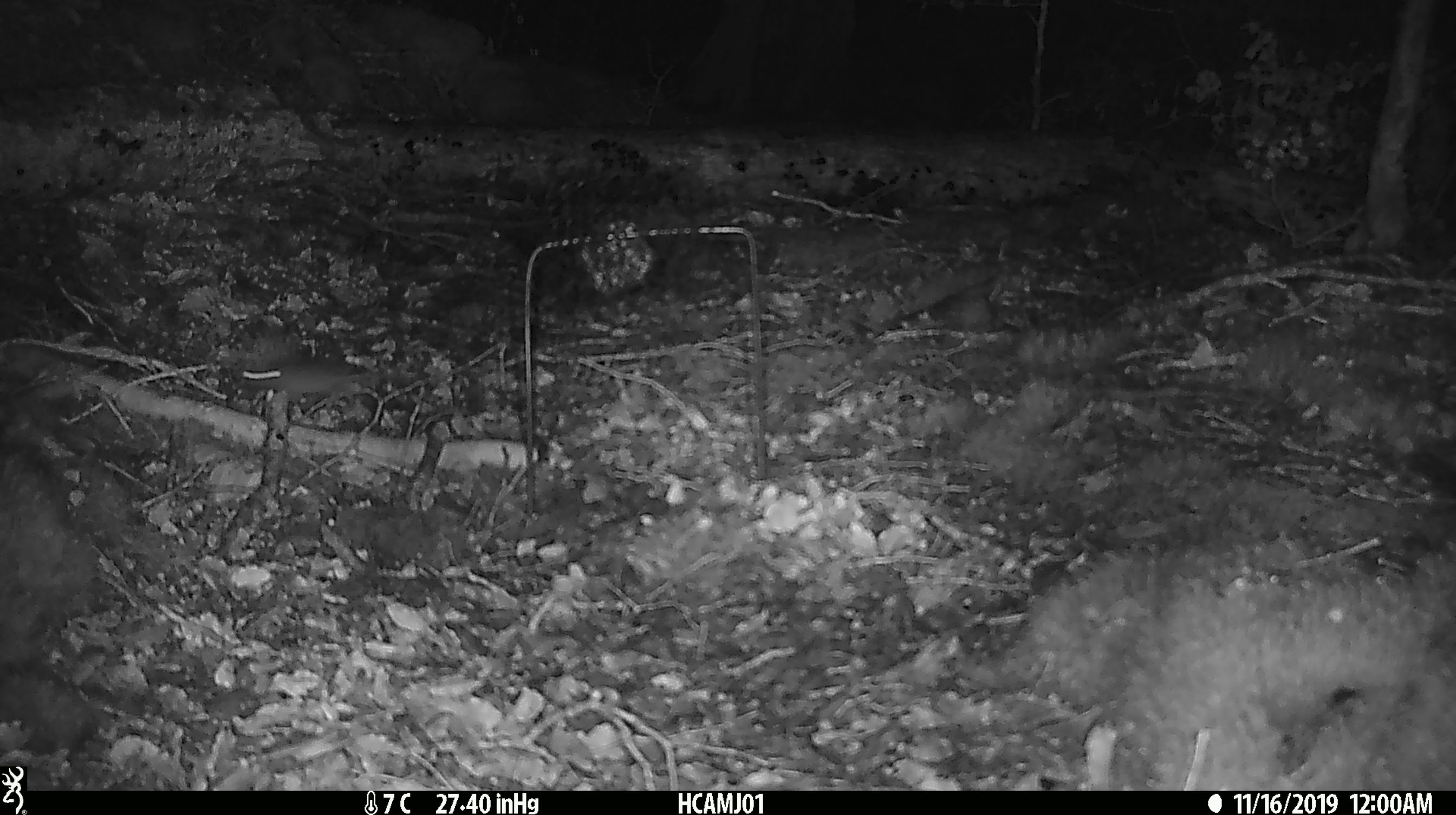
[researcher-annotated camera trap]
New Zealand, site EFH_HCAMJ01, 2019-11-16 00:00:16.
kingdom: Animalia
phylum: Chordata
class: Mammalia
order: Rodentia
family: Muridae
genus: Mus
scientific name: Mus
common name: mouse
Mouse (Mus).